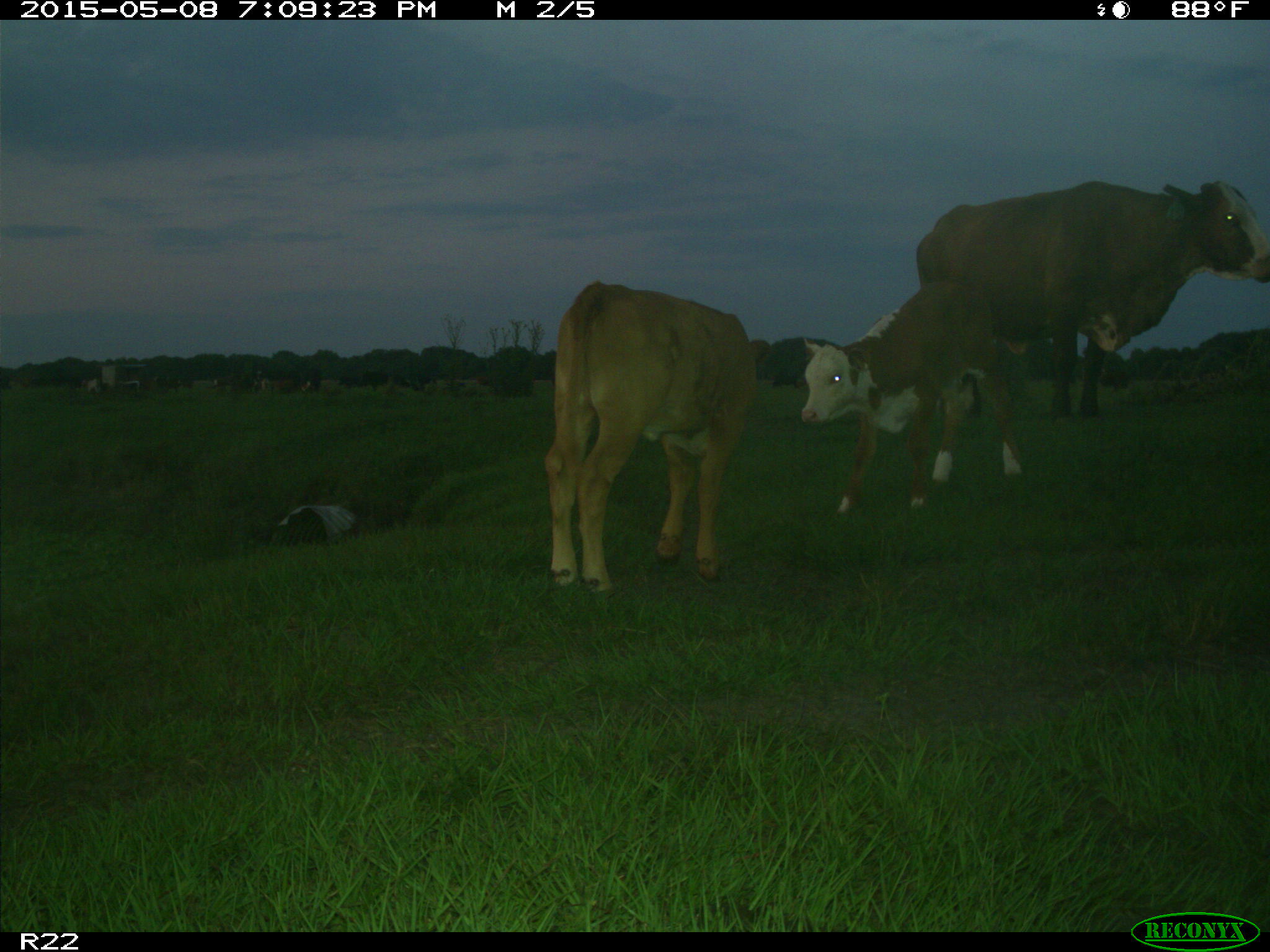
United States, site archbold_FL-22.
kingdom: Animalia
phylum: Chordata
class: Mammalia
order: Artiodactyla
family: Bovidae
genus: Bos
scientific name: Bos taurus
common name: domestic cow